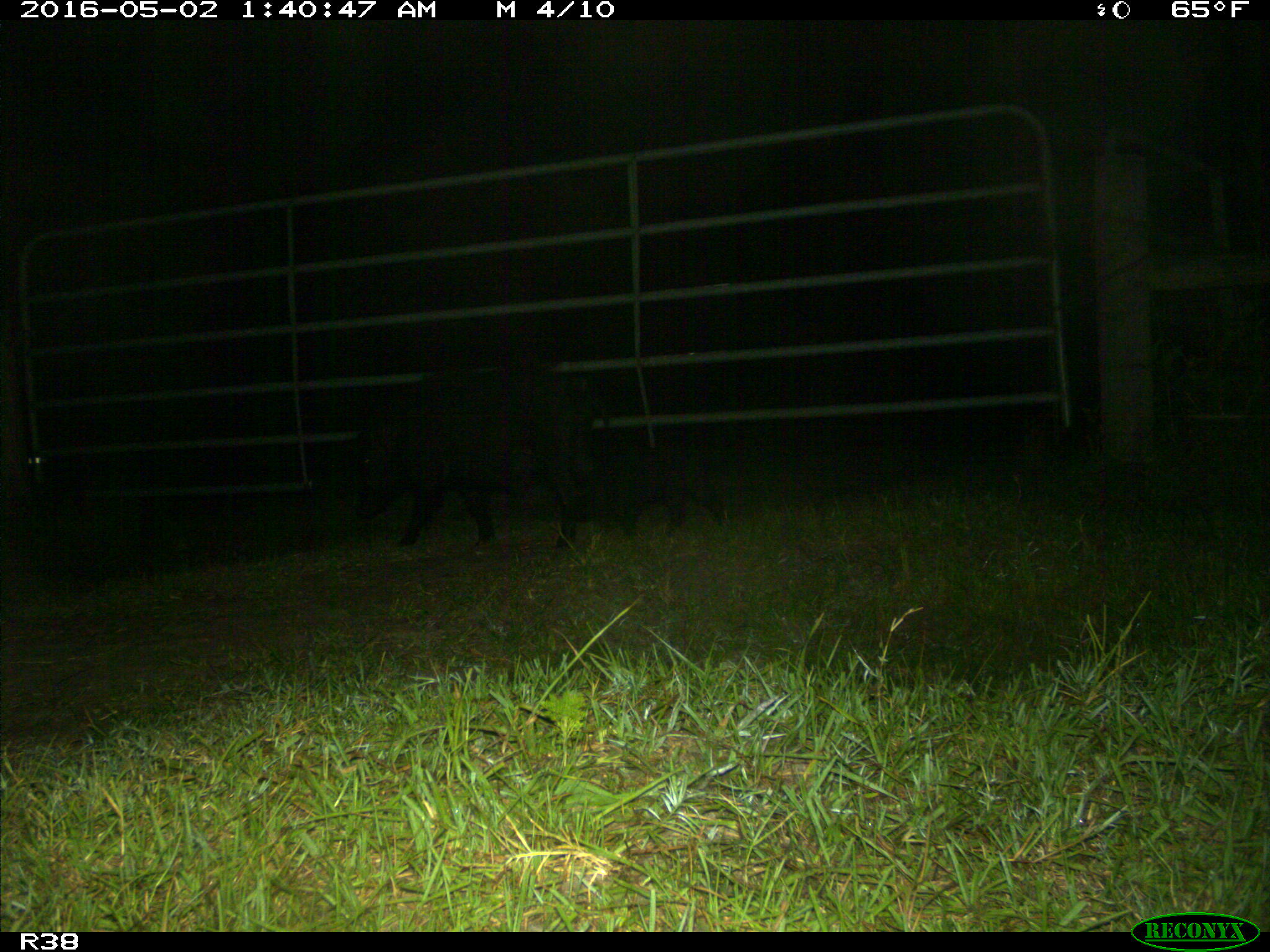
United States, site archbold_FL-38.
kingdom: Animalia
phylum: Chordata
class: Mammalia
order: Artiodactyla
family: Suidae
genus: Sus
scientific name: Sus scrofa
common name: wild boar